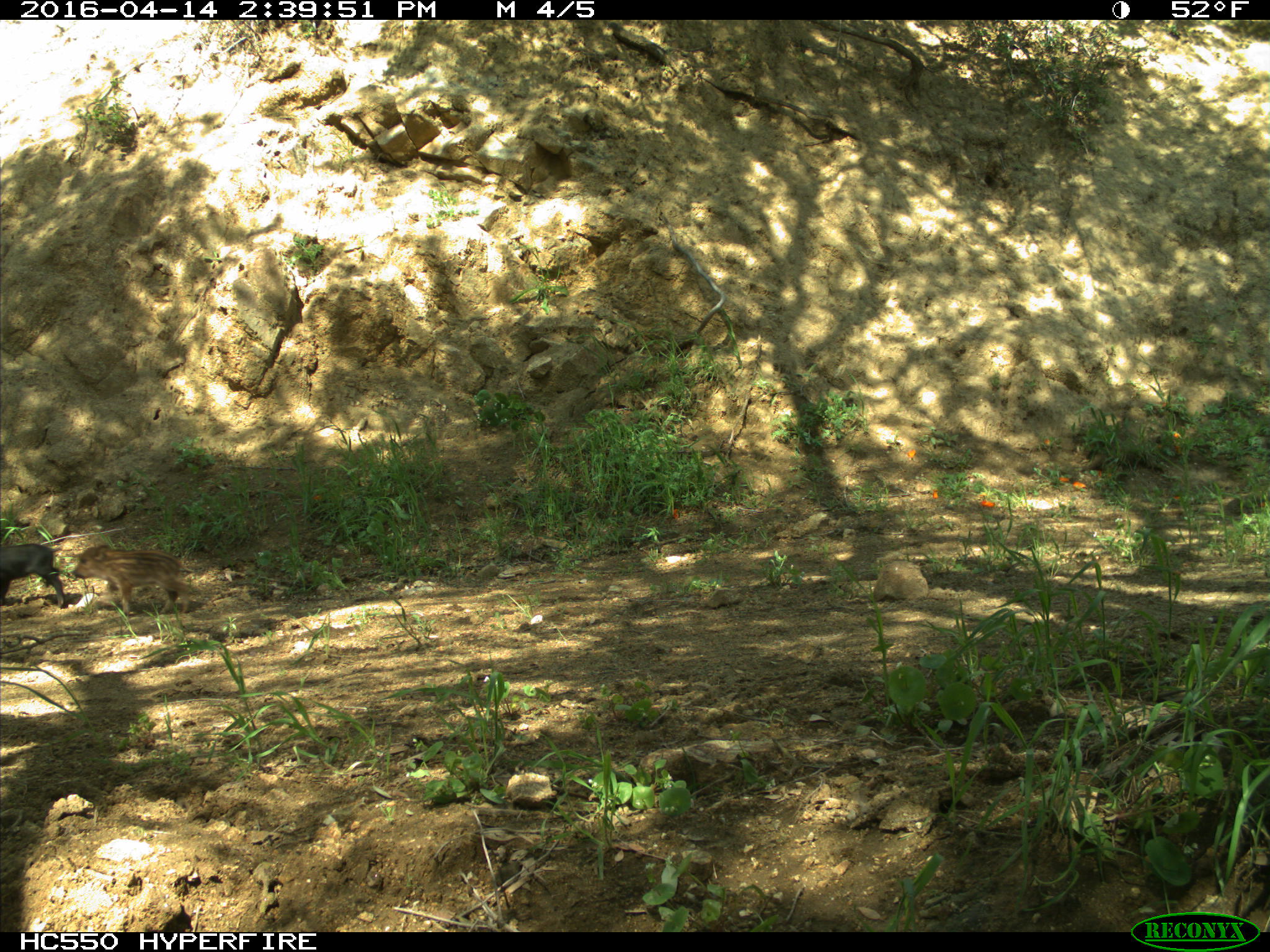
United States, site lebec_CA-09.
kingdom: Animalia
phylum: Chordata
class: Mammalia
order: Artiodactyla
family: Suidae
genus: Sus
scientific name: Sus scrofa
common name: wild boar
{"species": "Sus scrofa (wild boar)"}